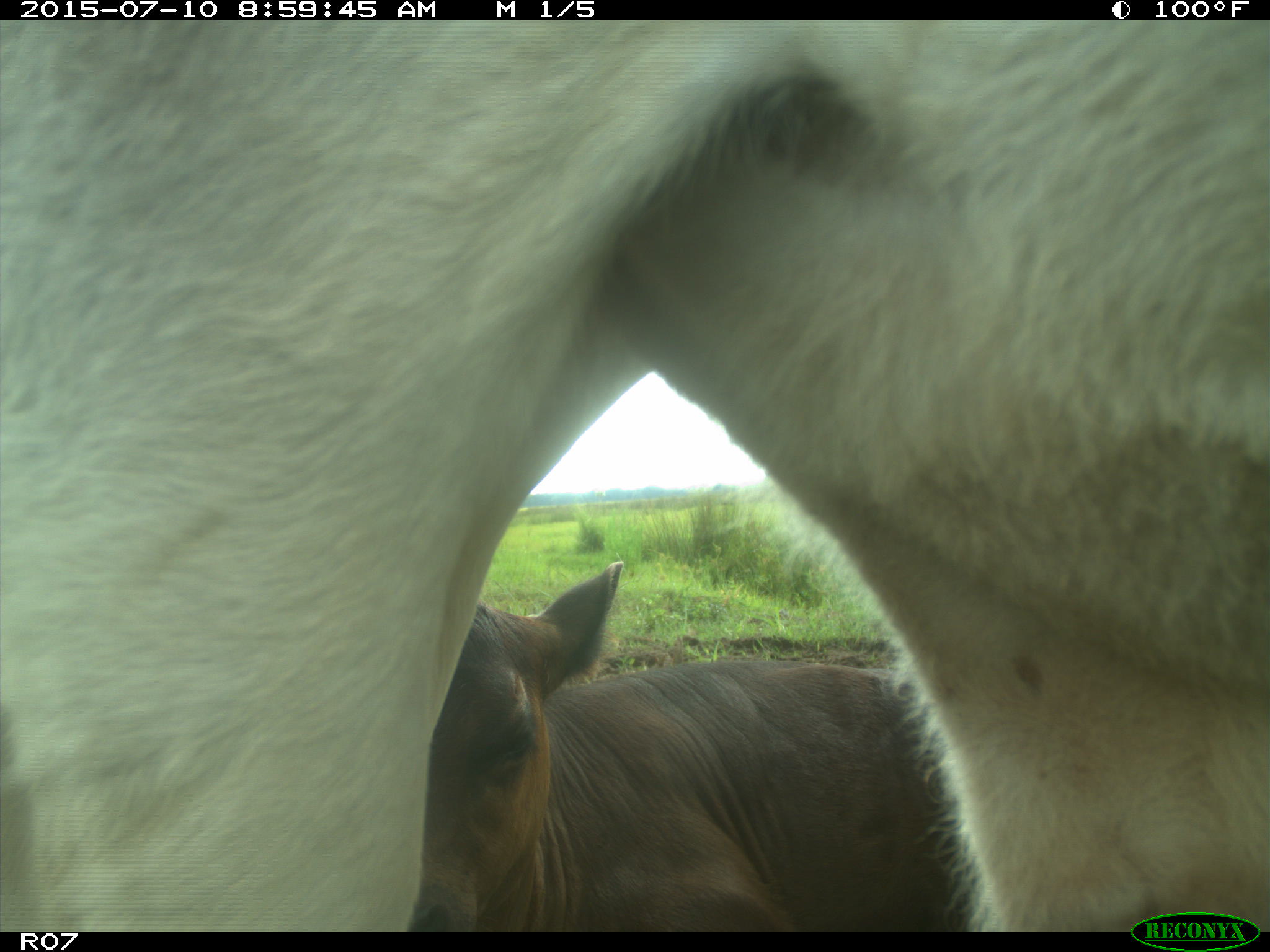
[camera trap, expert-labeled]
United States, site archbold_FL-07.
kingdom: Animalia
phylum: Chordata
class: Mammalia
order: Artiodactyla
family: Bovidae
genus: Bos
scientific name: Bos taurus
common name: domestic cow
Bos taurus (domestic cow).